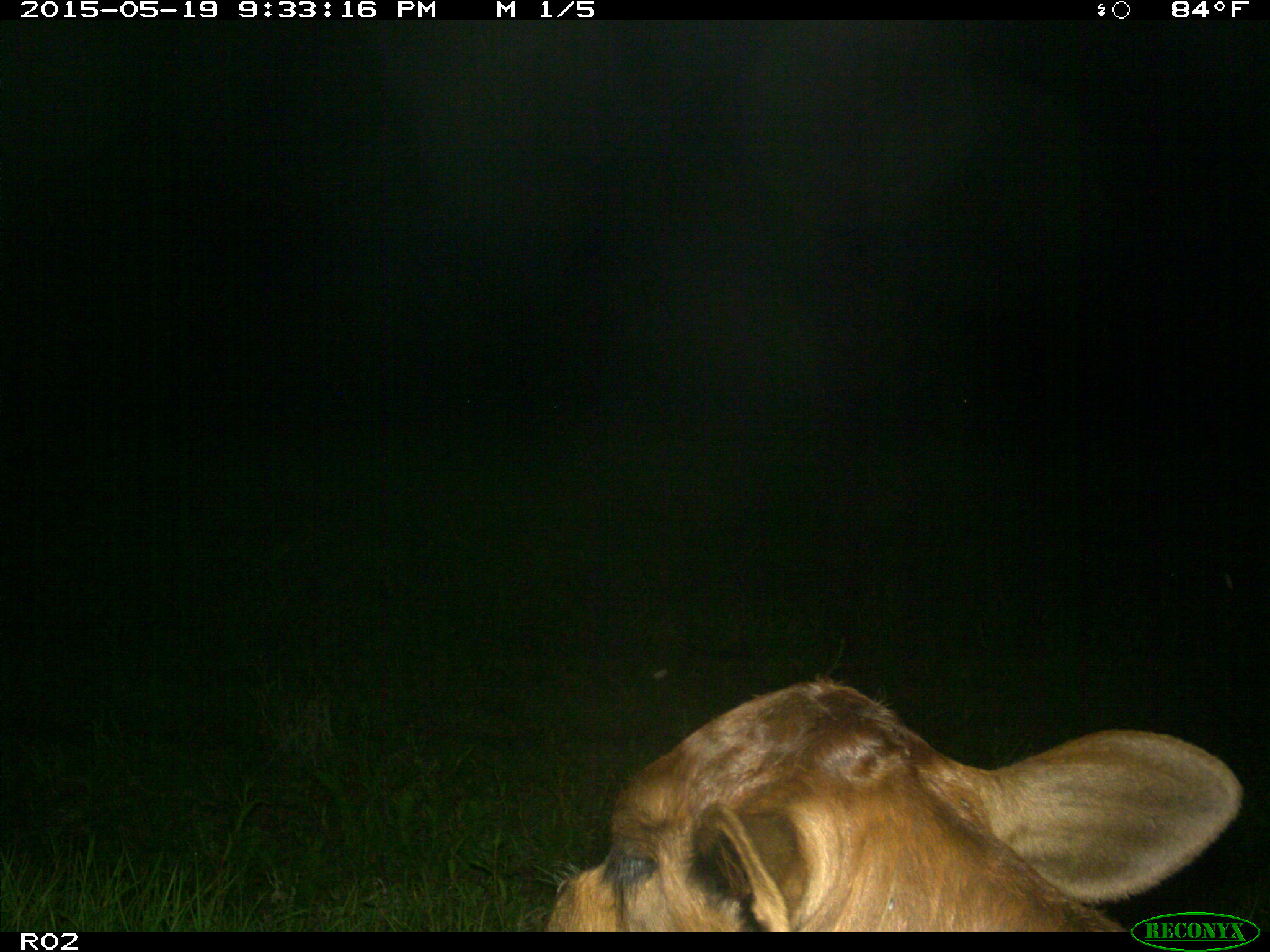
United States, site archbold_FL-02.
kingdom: Animalia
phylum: Chordata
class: Mammalia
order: Artiodactyla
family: Bovidae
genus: Bos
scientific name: Bos taurus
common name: domestic cow